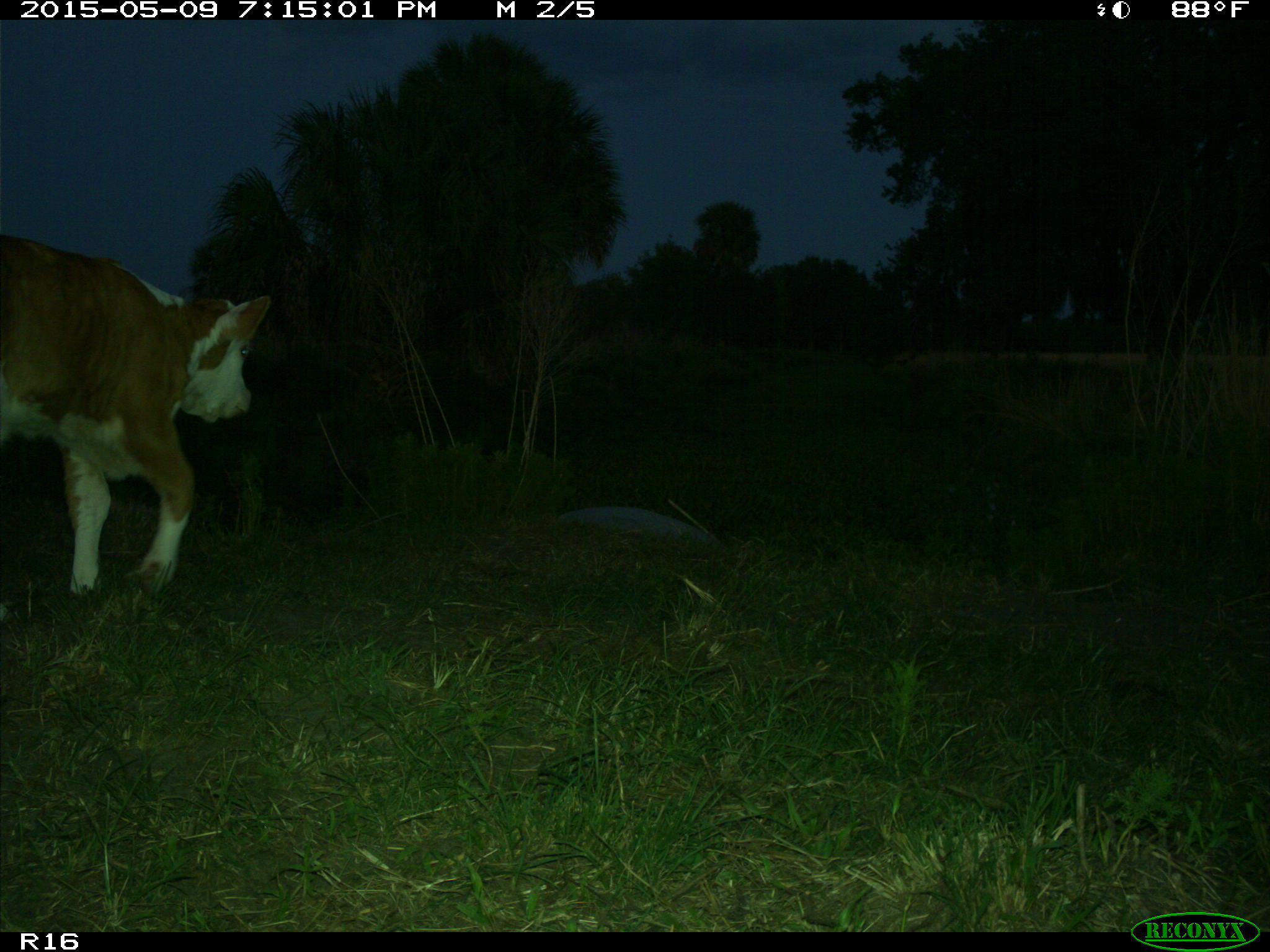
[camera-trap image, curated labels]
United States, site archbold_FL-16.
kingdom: Animalia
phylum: Chordata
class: Mammalia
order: Artiodactyla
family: Bovidae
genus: Bos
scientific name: Bos taurus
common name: domestic cow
Bos taurus (domestic cow).